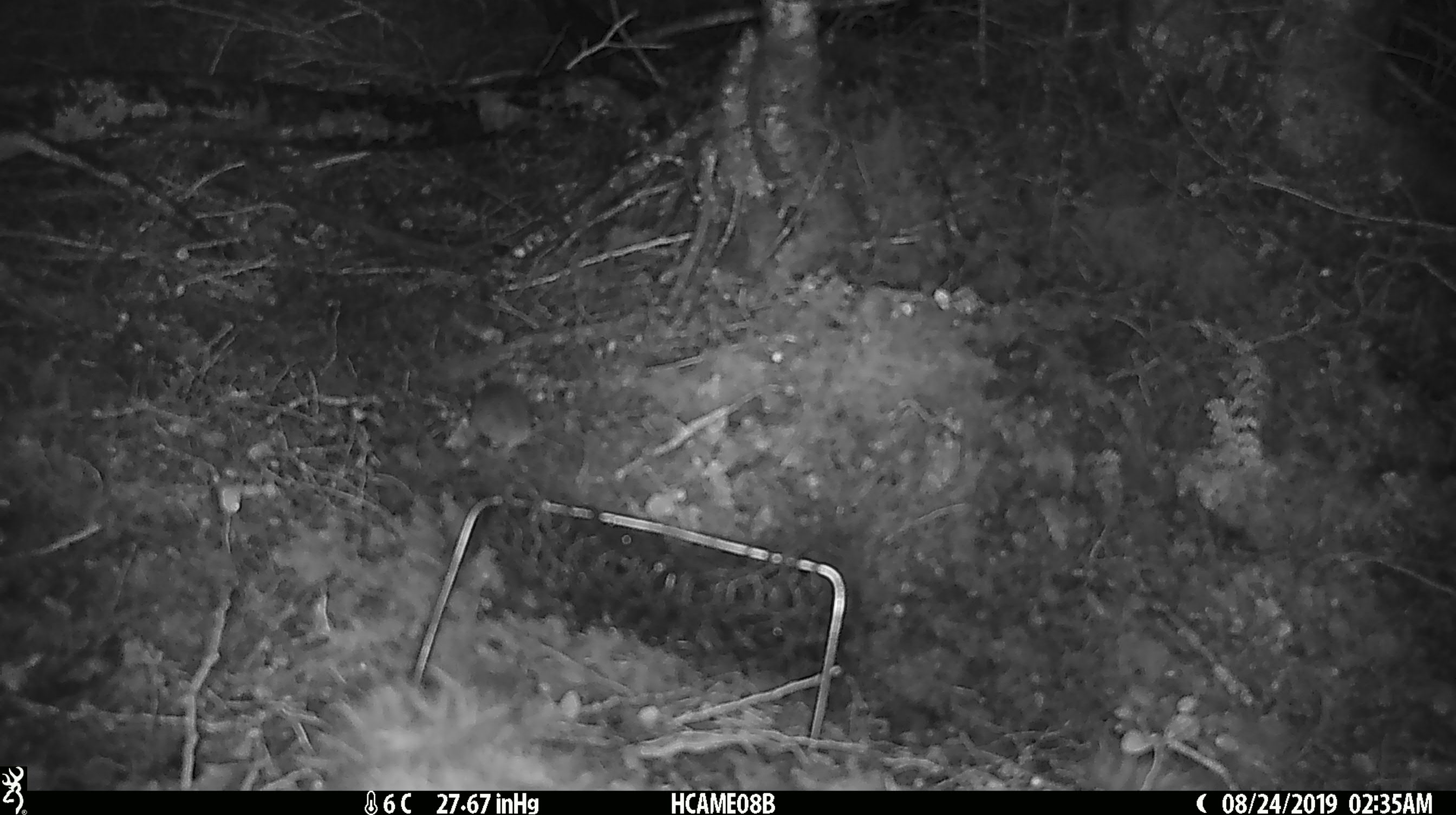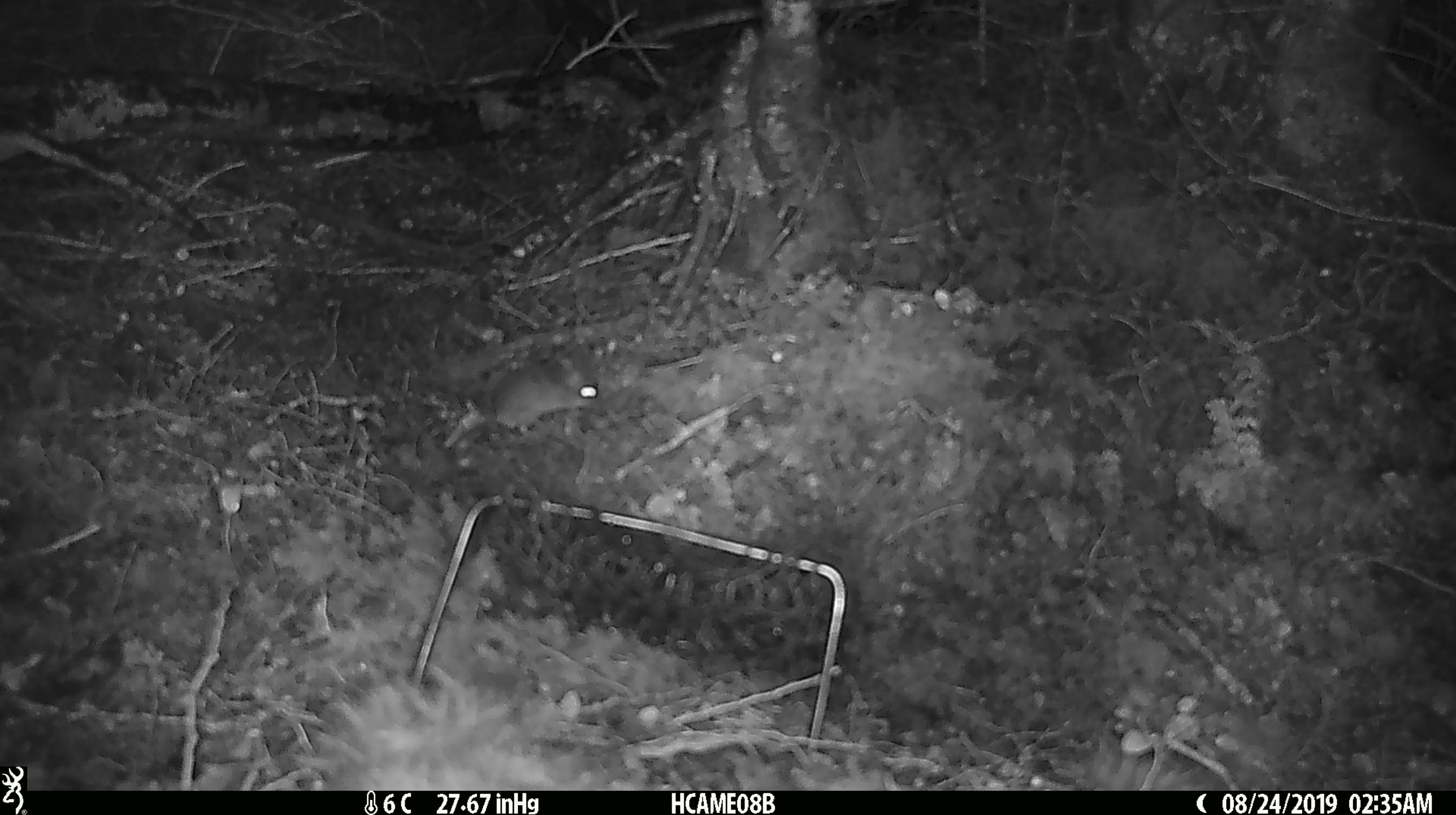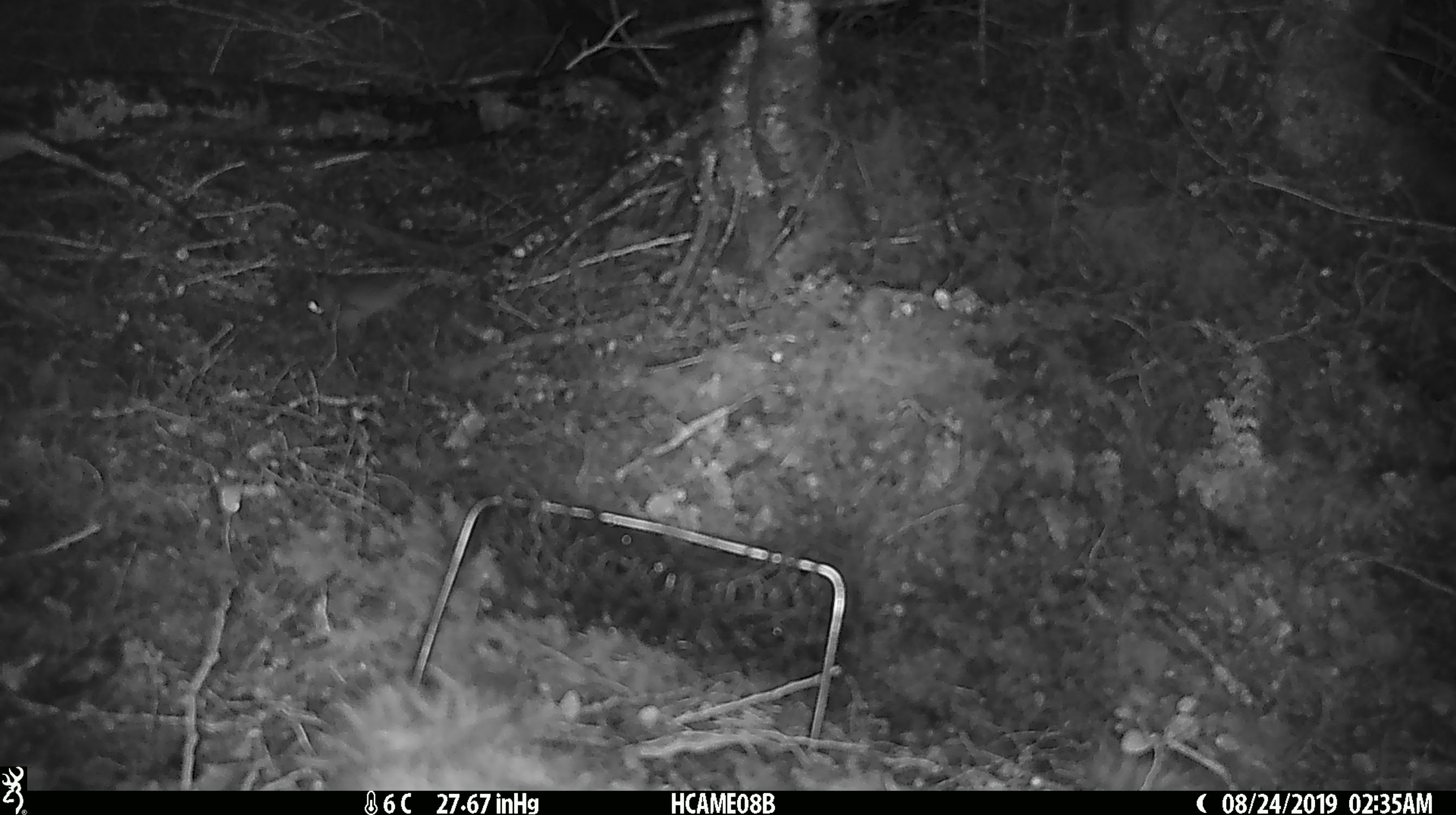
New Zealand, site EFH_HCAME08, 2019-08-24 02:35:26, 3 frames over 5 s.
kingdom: Animalia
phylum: Chordata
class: Mammalia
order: Rodentia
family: Muridae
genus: Mus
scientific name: Mus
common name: mouse